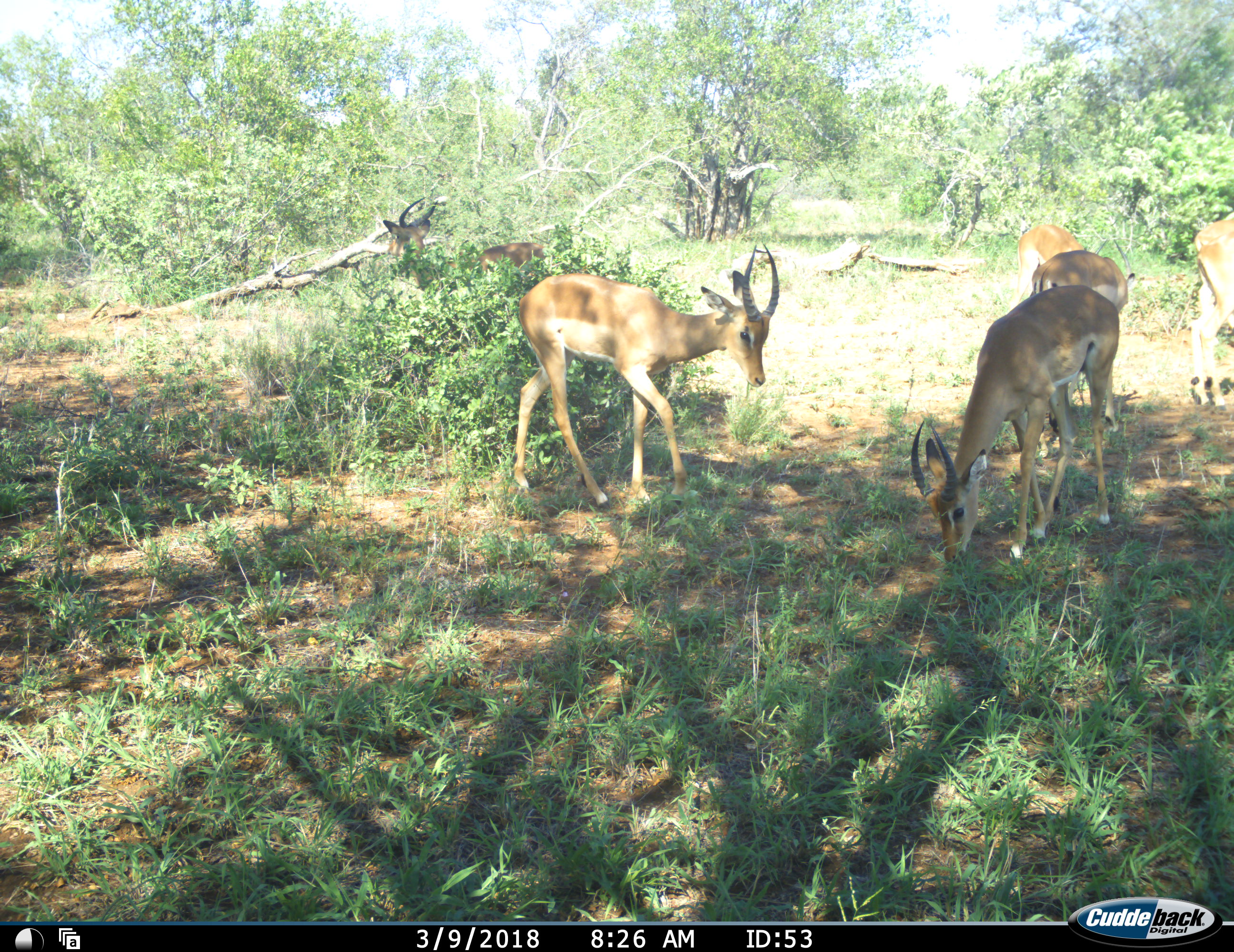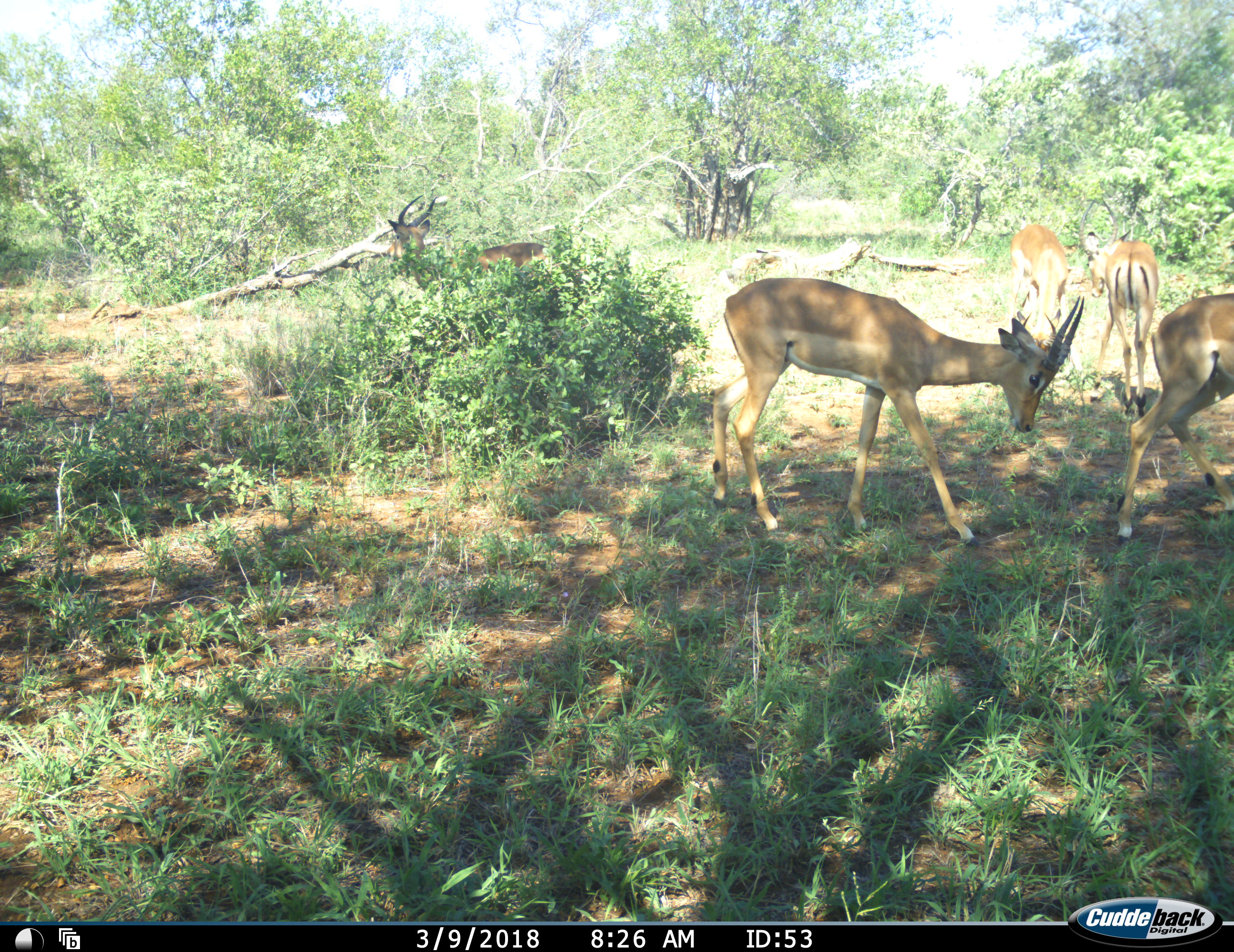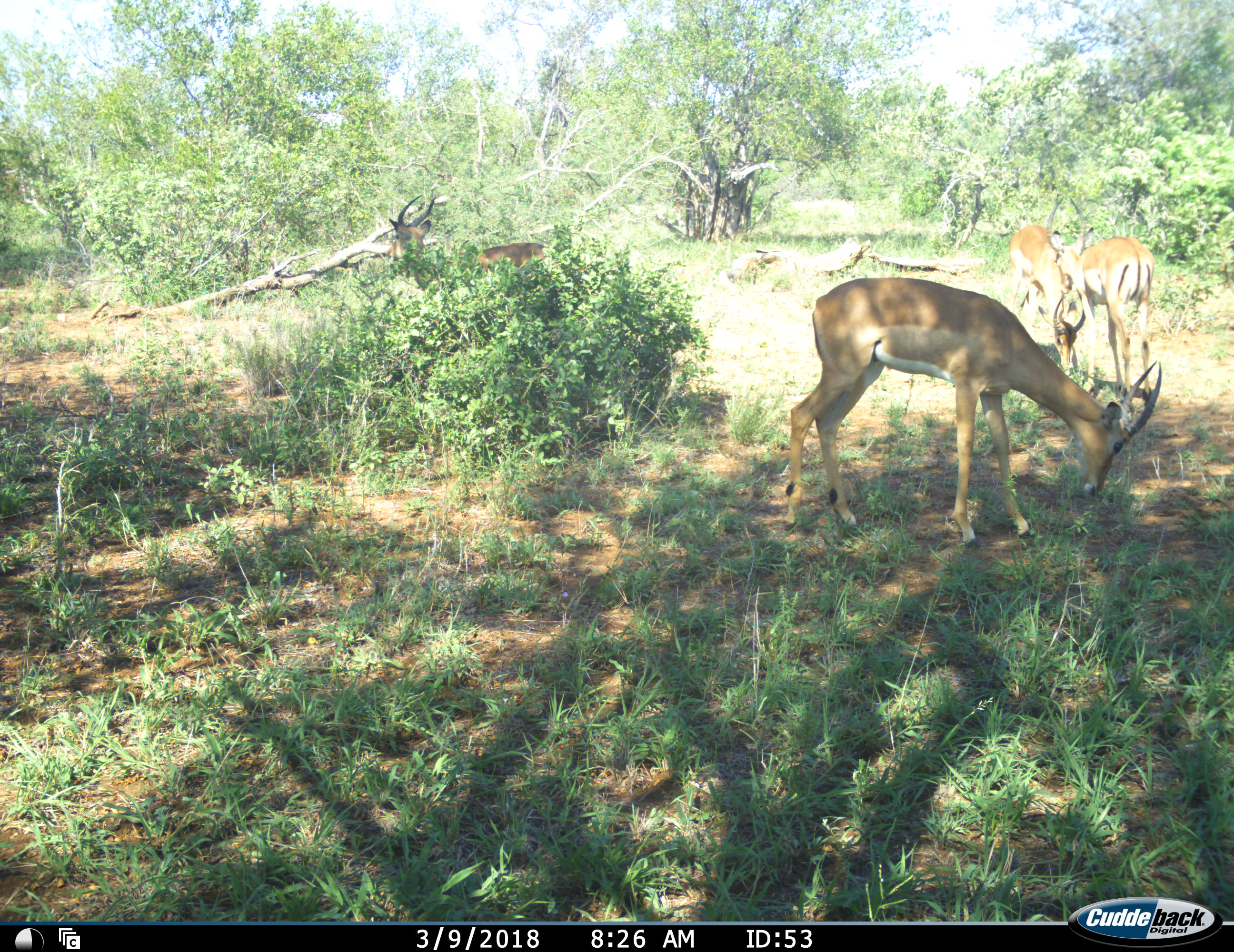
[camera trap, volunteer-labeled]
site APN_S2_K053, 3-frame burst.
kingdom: Animalia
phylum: Chordata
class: Mammalia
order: Artiodactyla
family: Bovidae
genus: Aepyceros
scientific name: Aepyceros melampus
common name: impala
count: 6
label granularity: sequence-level